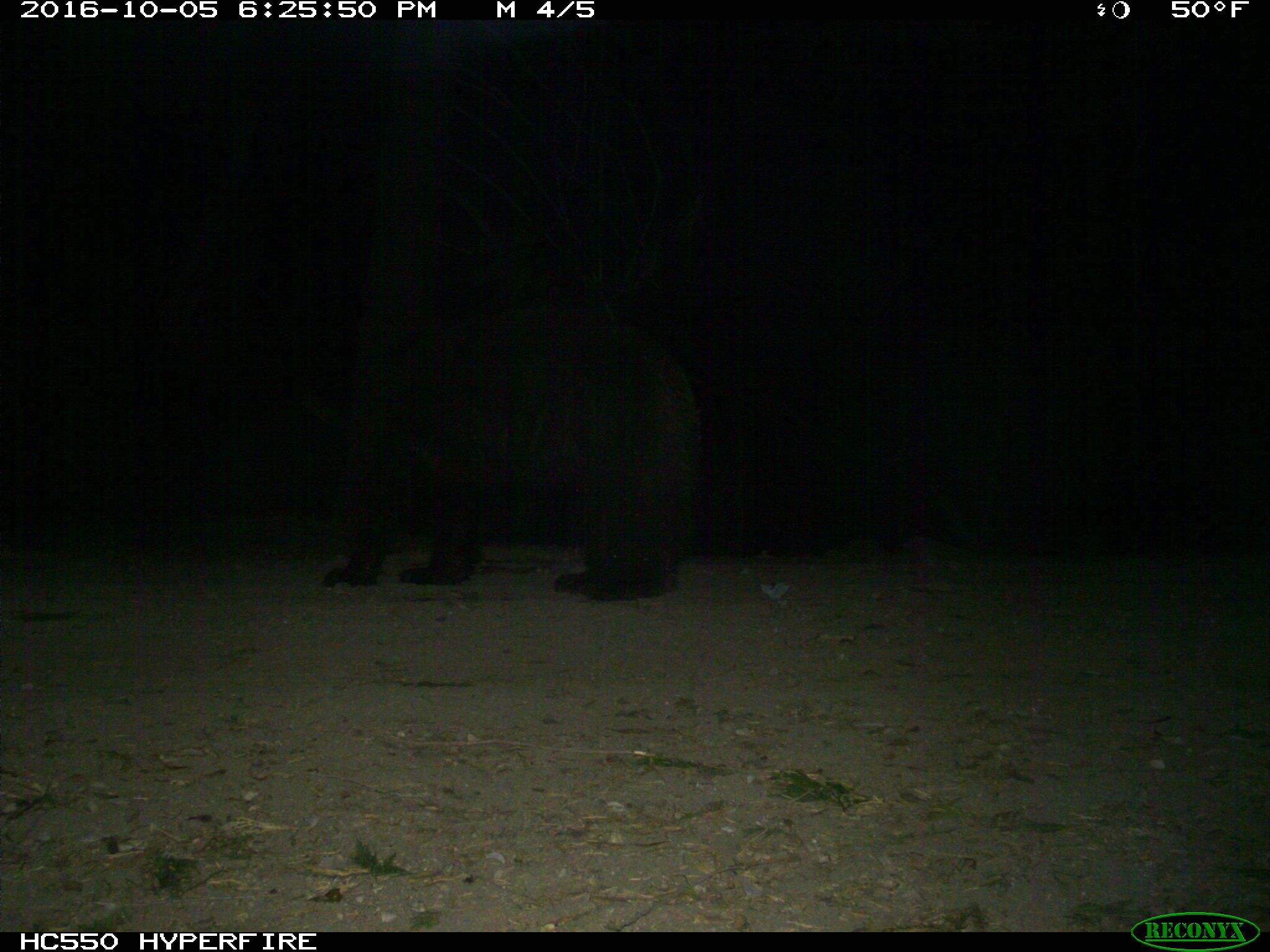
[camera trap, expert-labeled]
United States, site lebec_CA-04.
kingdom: Animalia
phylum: Chordata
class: Mammalia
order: Carnivora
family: Ursidae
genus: Ursus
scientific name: Ursus americanus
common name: american black bear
Ursus americanus (american black bear).